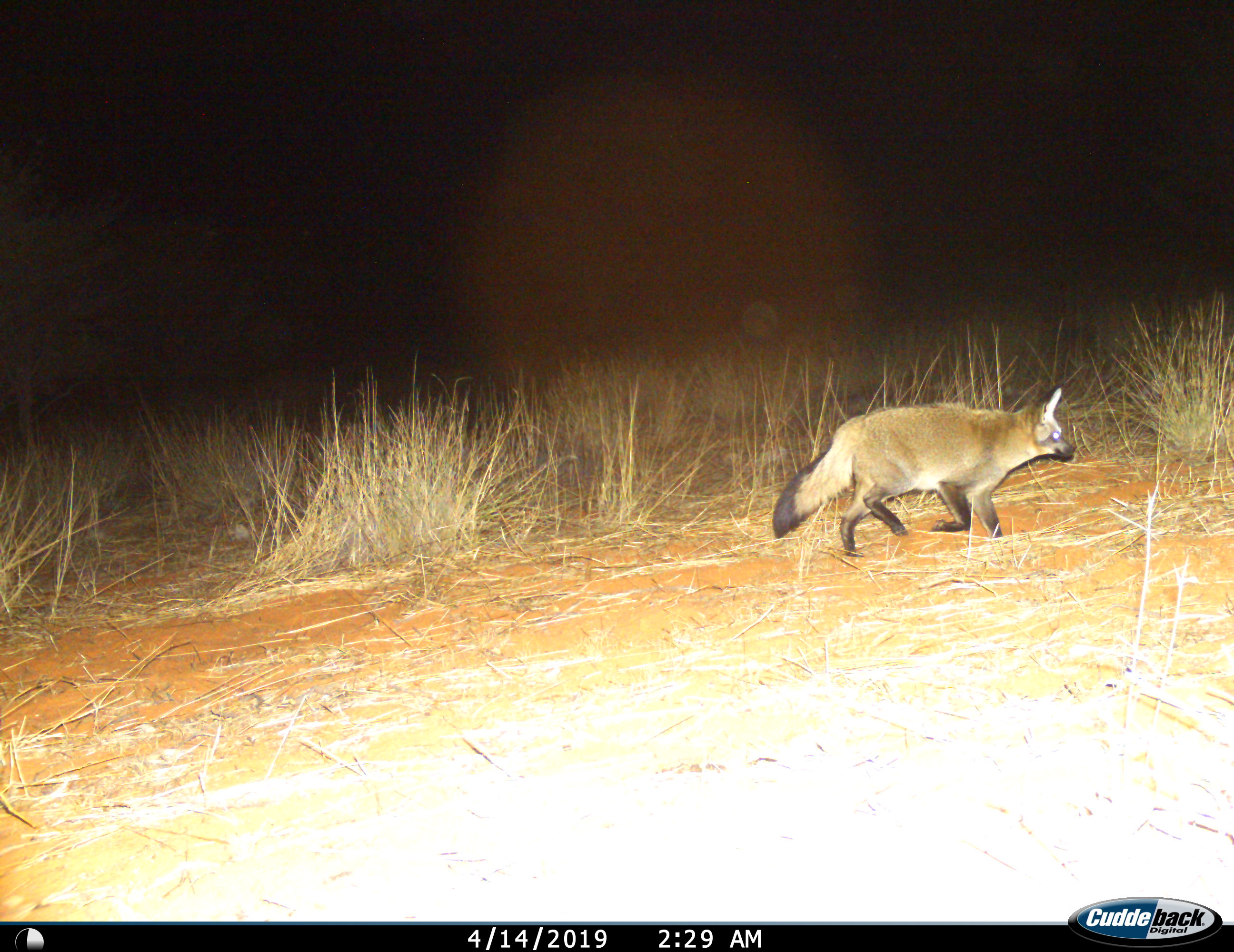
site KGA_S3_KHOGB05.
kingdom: Animalia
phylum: Chordata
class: Mammalia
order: Carnivora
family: Canidae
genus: Otocyon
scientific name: Otocyon megalotis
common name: bat-eared fox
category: foxbateared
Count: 1.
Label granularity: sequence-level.